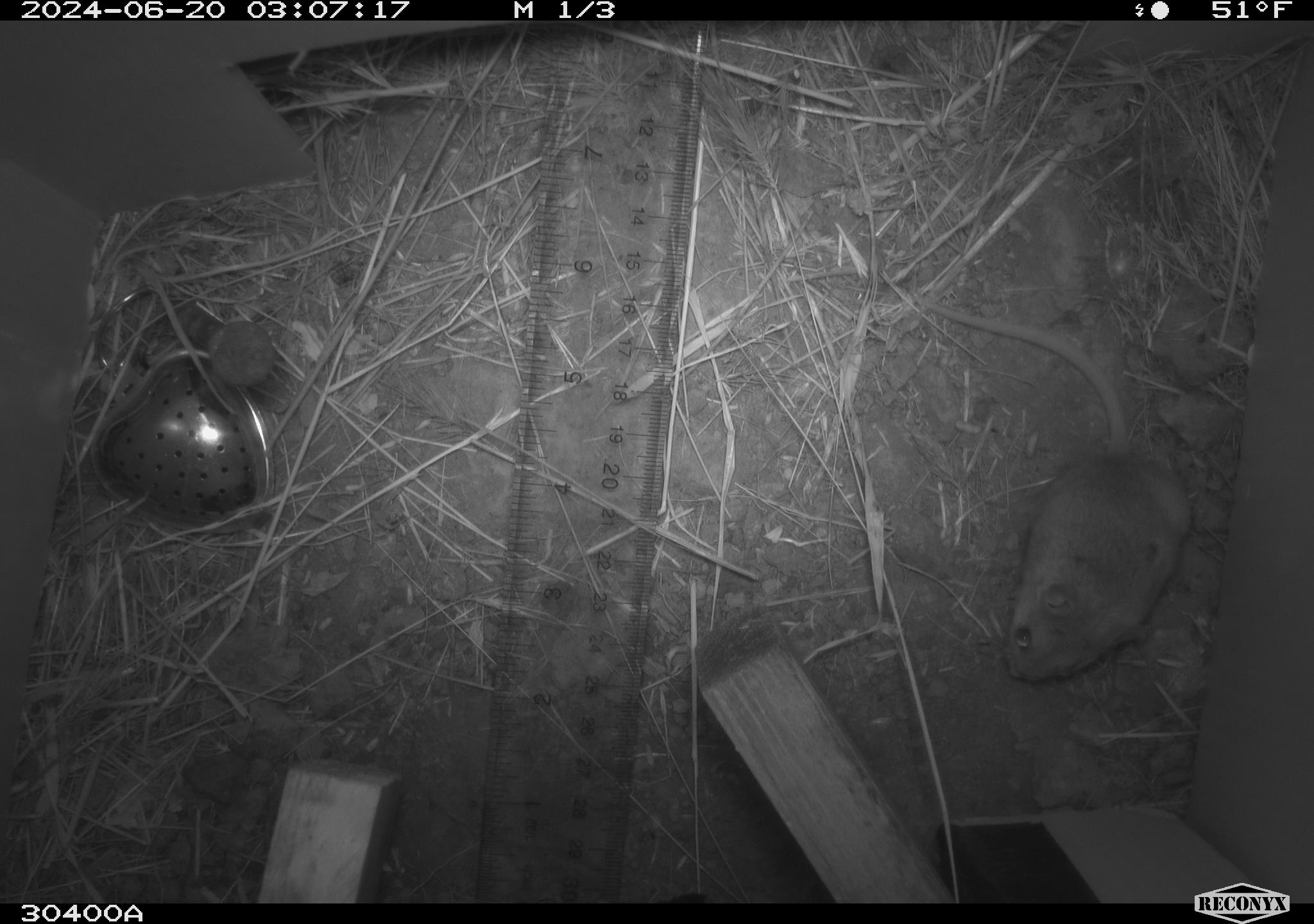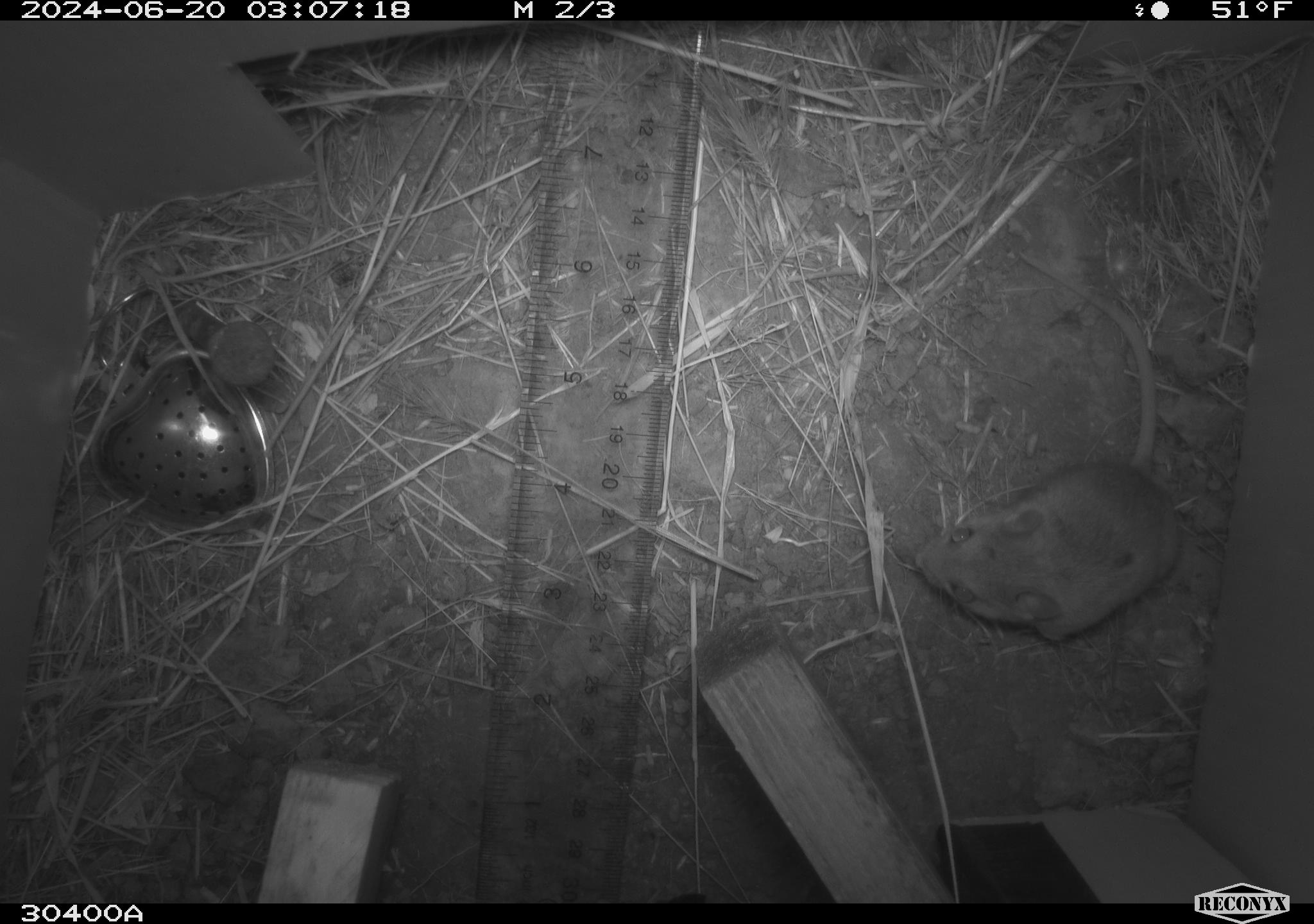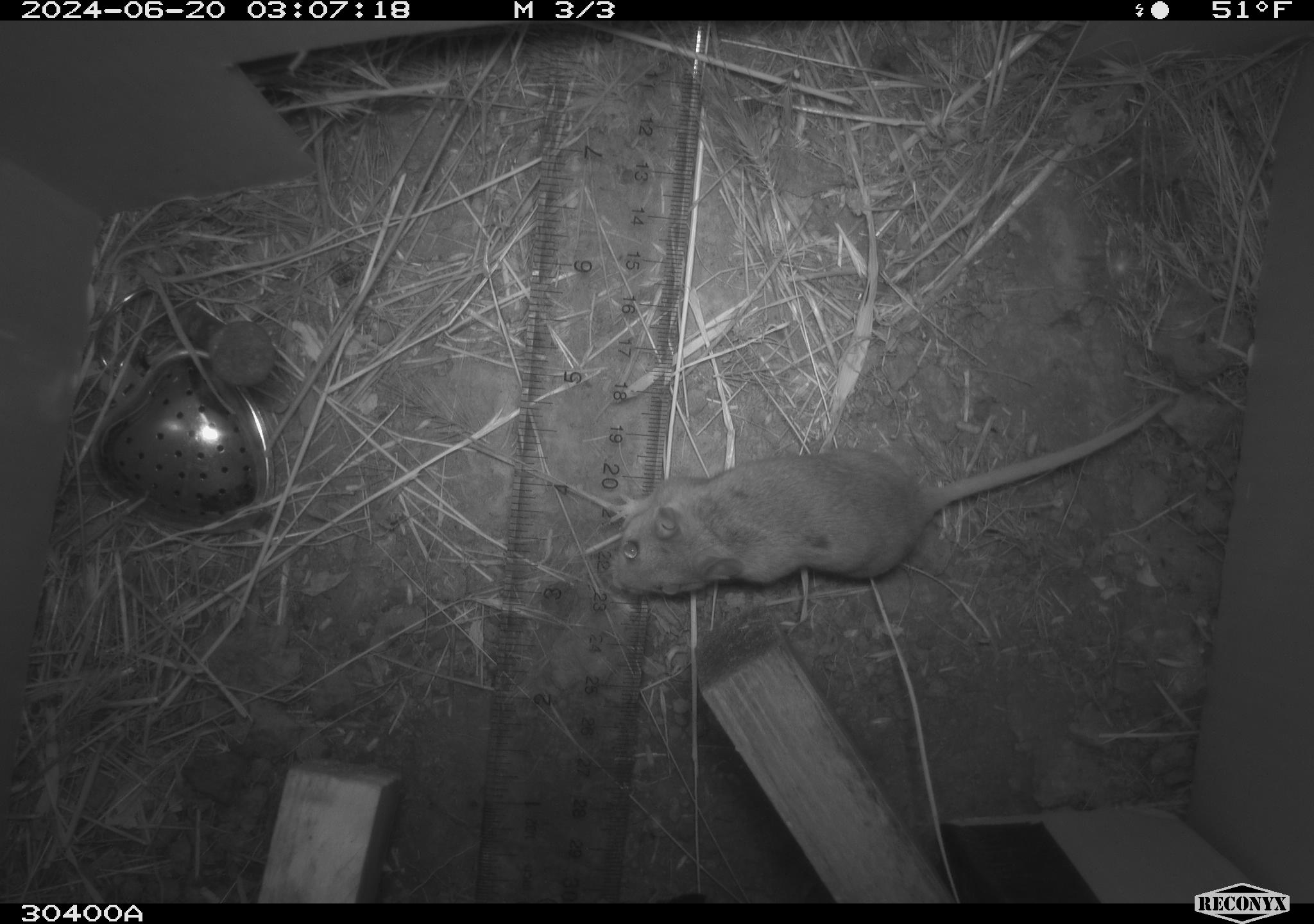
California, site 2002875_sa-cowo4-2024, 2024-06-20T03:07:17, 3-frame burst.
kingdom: Animalia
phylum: Chordata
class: Mammalia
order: Rodentia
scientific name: Rodentia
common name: mouse species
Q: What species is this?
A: Mouse species (Rodentia).